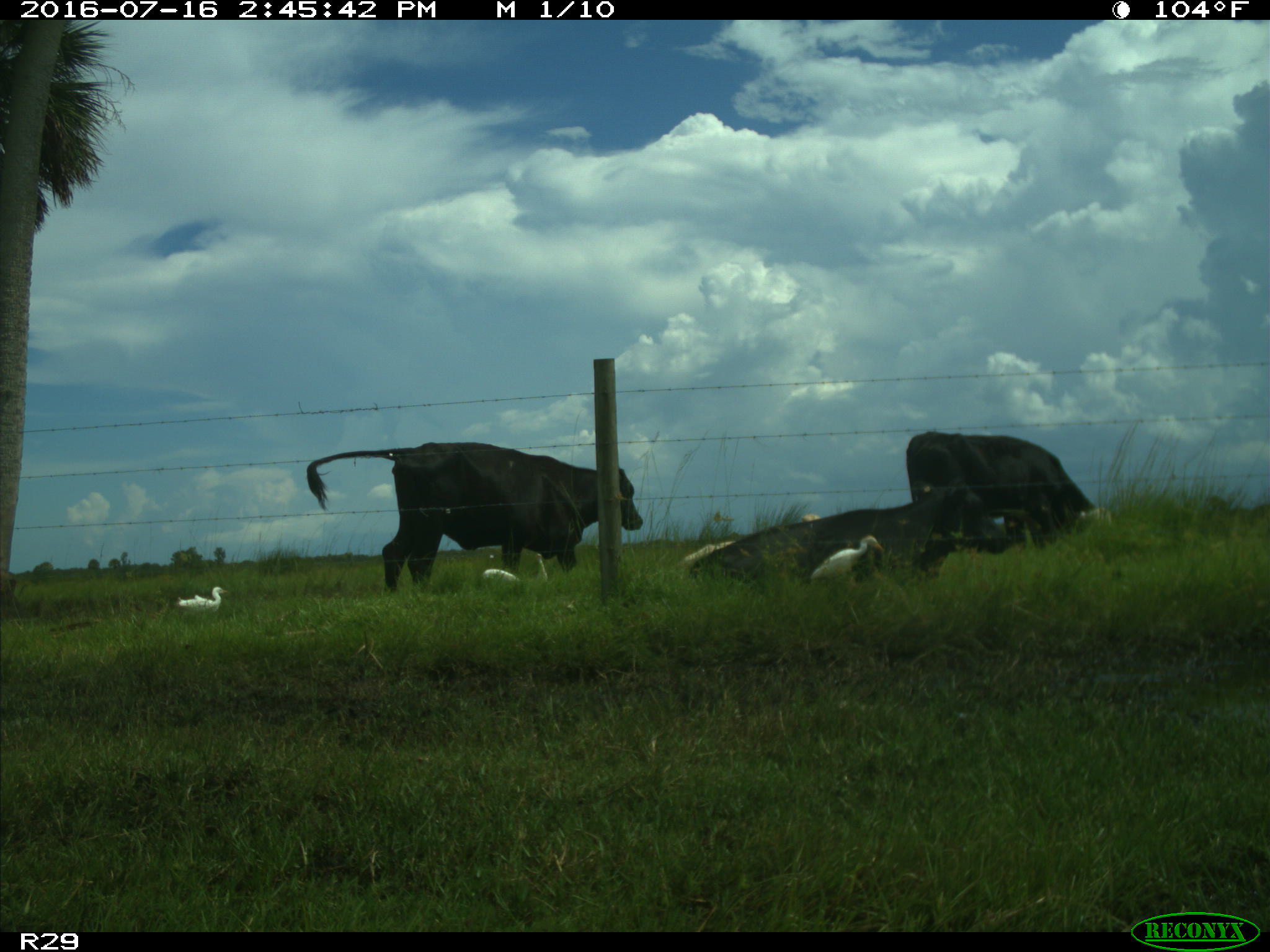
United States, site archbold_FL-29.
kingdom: Animalia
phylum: Chordata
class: Mammalia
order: Artiodactyla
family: Bovidae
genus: Bos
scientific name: Bos taurus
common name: domestic cow